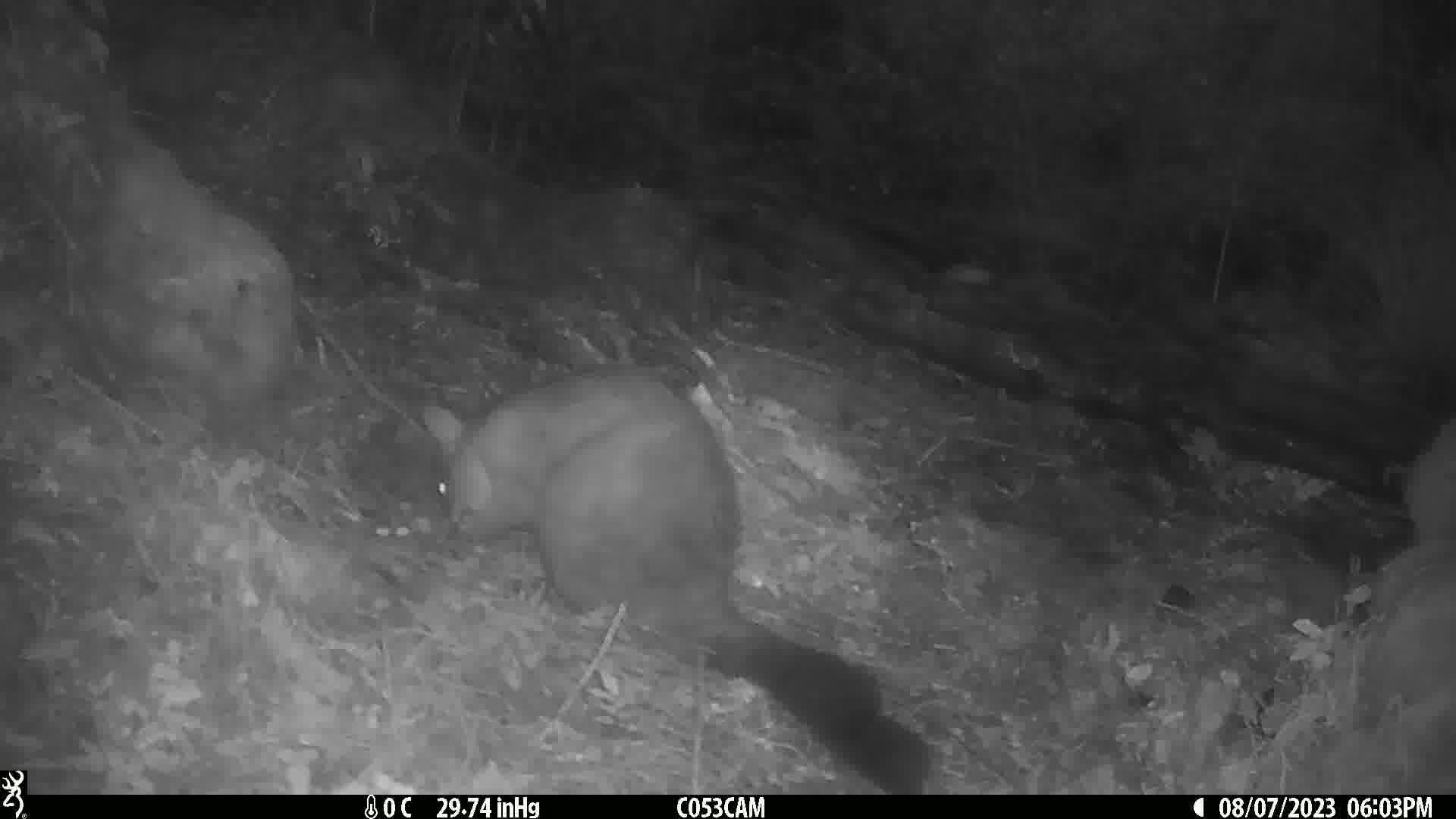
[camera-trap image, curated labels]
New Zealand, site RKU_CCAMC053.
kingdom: Animalia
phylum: Chordata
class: Mammalia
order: Diprotodontia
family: Phalangeridae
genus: Trichosurus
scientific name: Trichosurus vulpecula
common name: common brushtail possum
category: possum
Possum (common brushtail possum) (Trichosurus vulpecula).